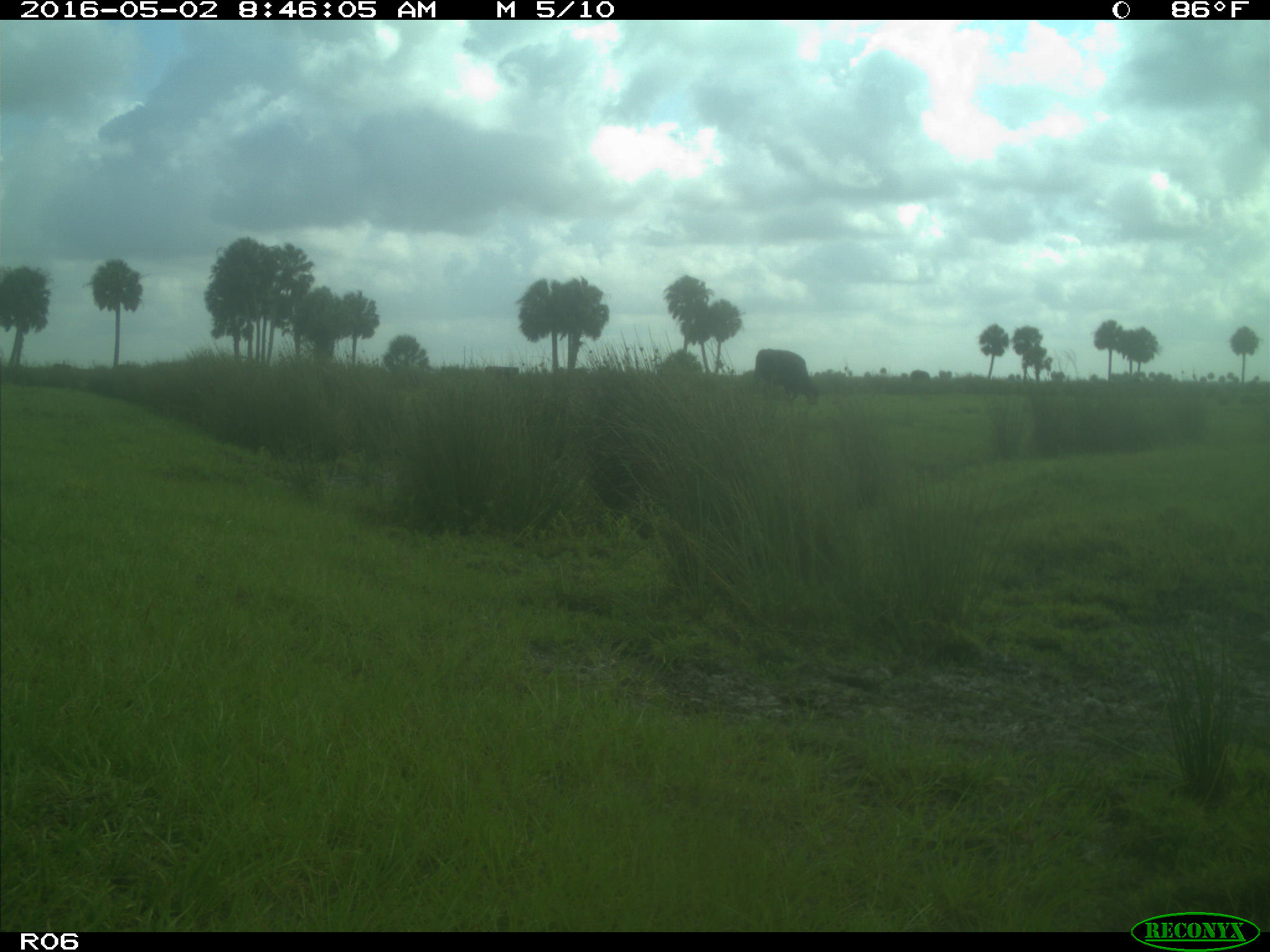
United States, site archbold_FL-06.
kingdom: Animalia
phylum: Chordata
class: Mammalia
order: Artiodactyla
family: Bovidae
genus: Bos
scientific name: Bos taurus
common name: domestic cow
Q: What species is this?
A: Bos taurus (domestic cow).